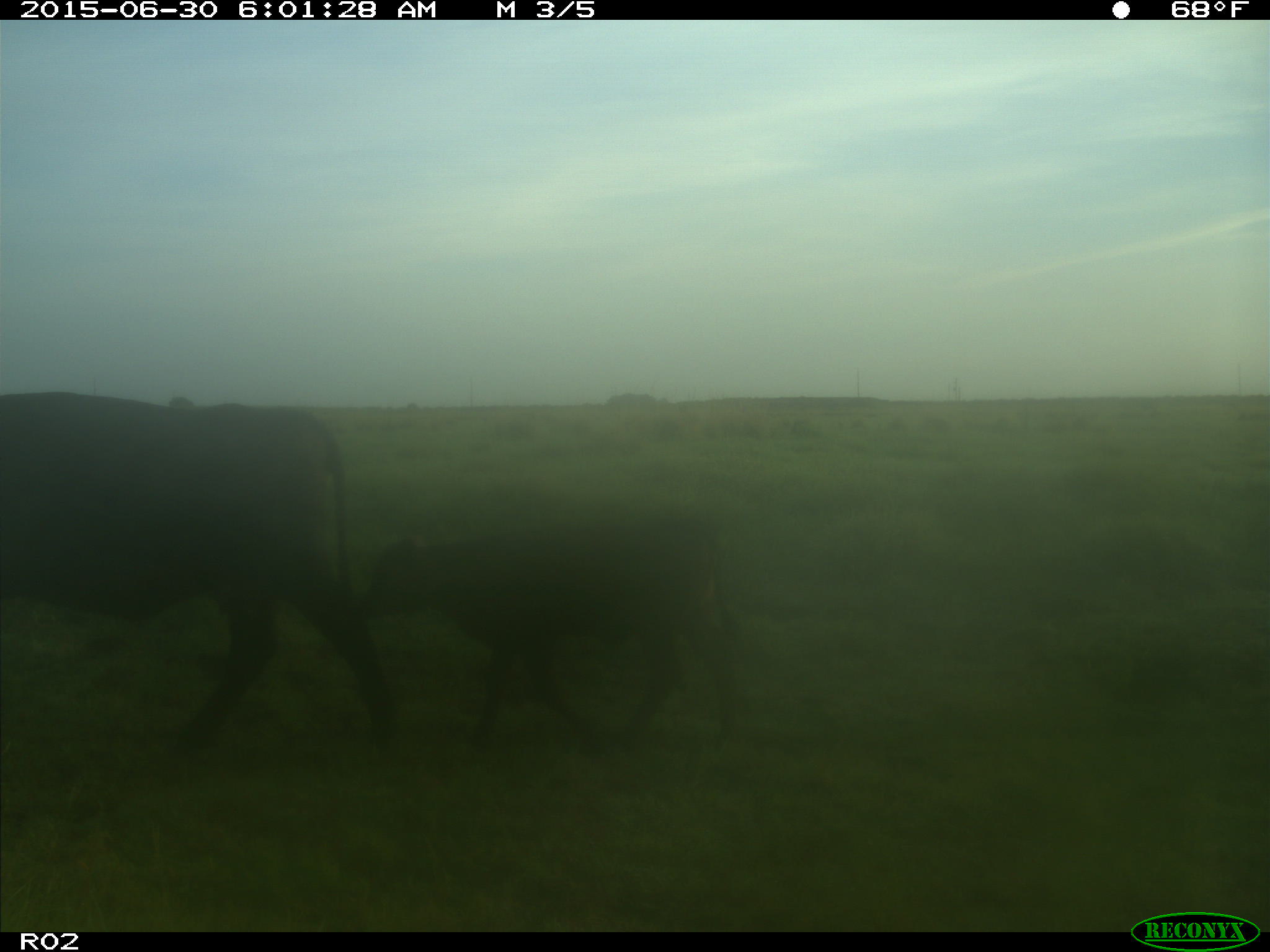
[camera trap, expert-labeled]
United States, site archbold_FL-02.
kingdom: Animalia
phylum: Chordata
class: Mammalia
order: Artiodactyla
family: Bovidae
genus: Bos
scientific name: Bos taurus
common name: domestic cow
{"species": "Bos taurus (domestic cow)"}